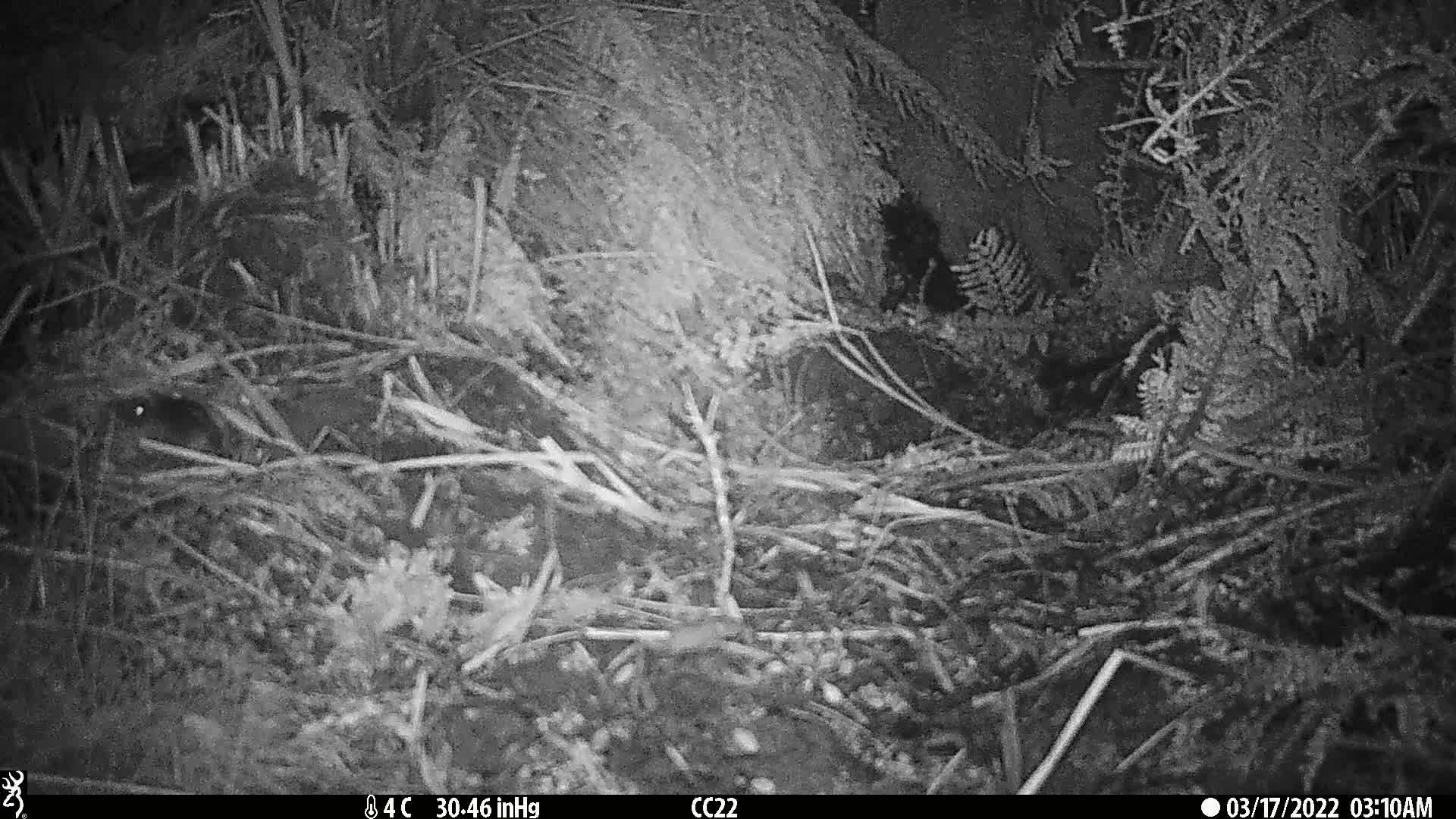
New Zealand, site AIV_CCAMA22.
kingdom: Animalia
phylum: Chordata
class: Mammalia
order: Rodentia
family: Muridae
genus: Mus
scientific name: Mus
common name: mouse